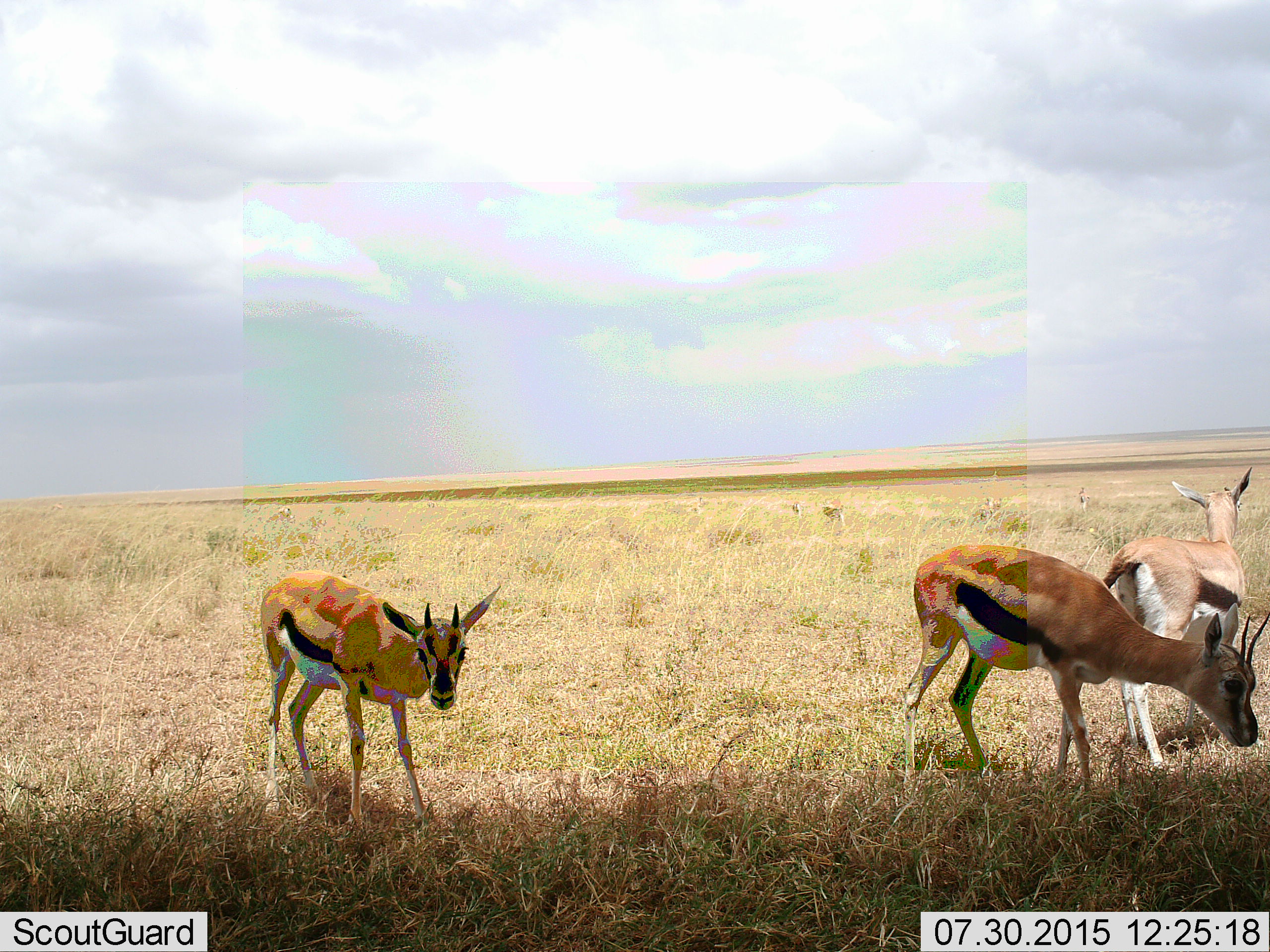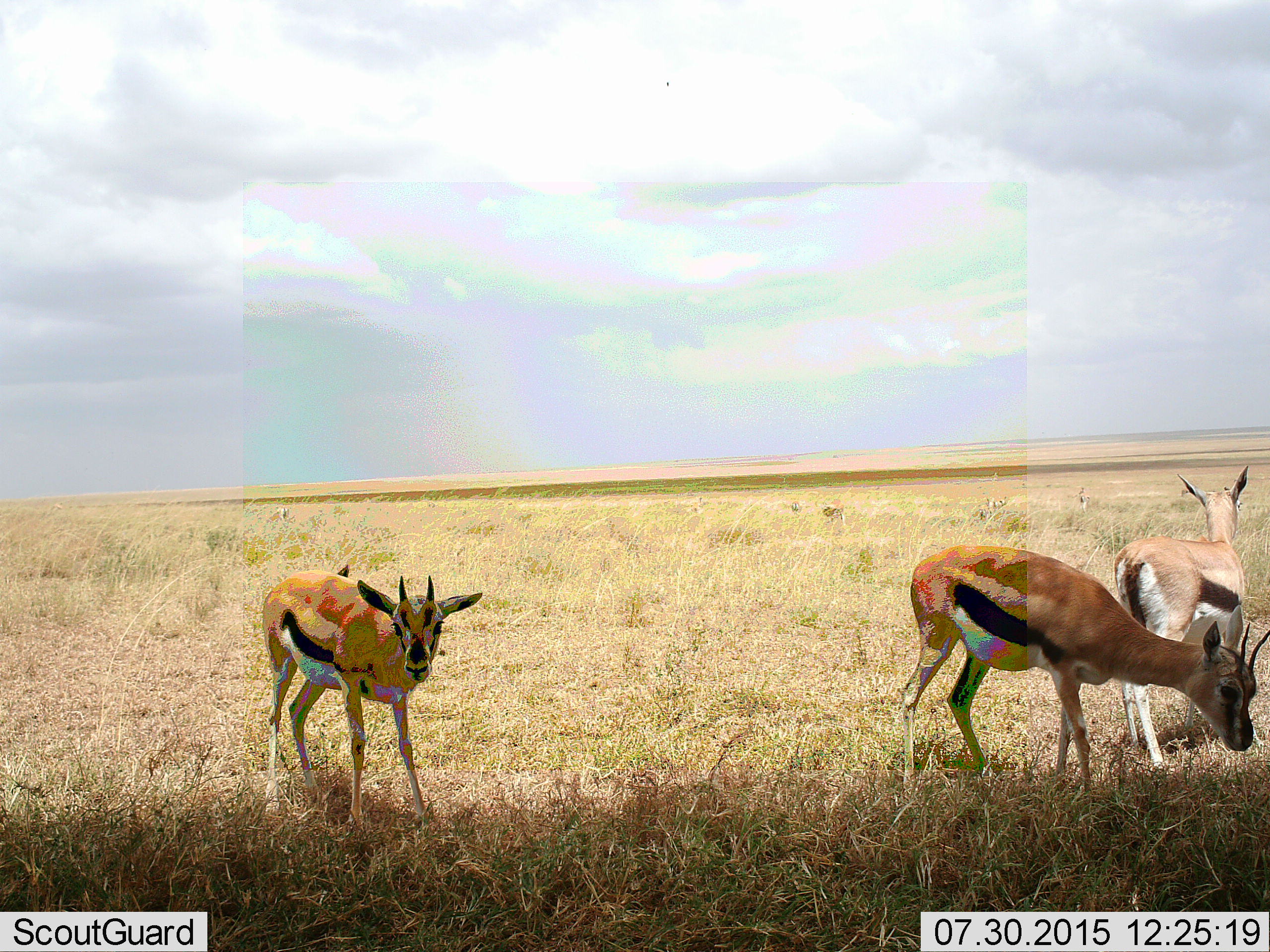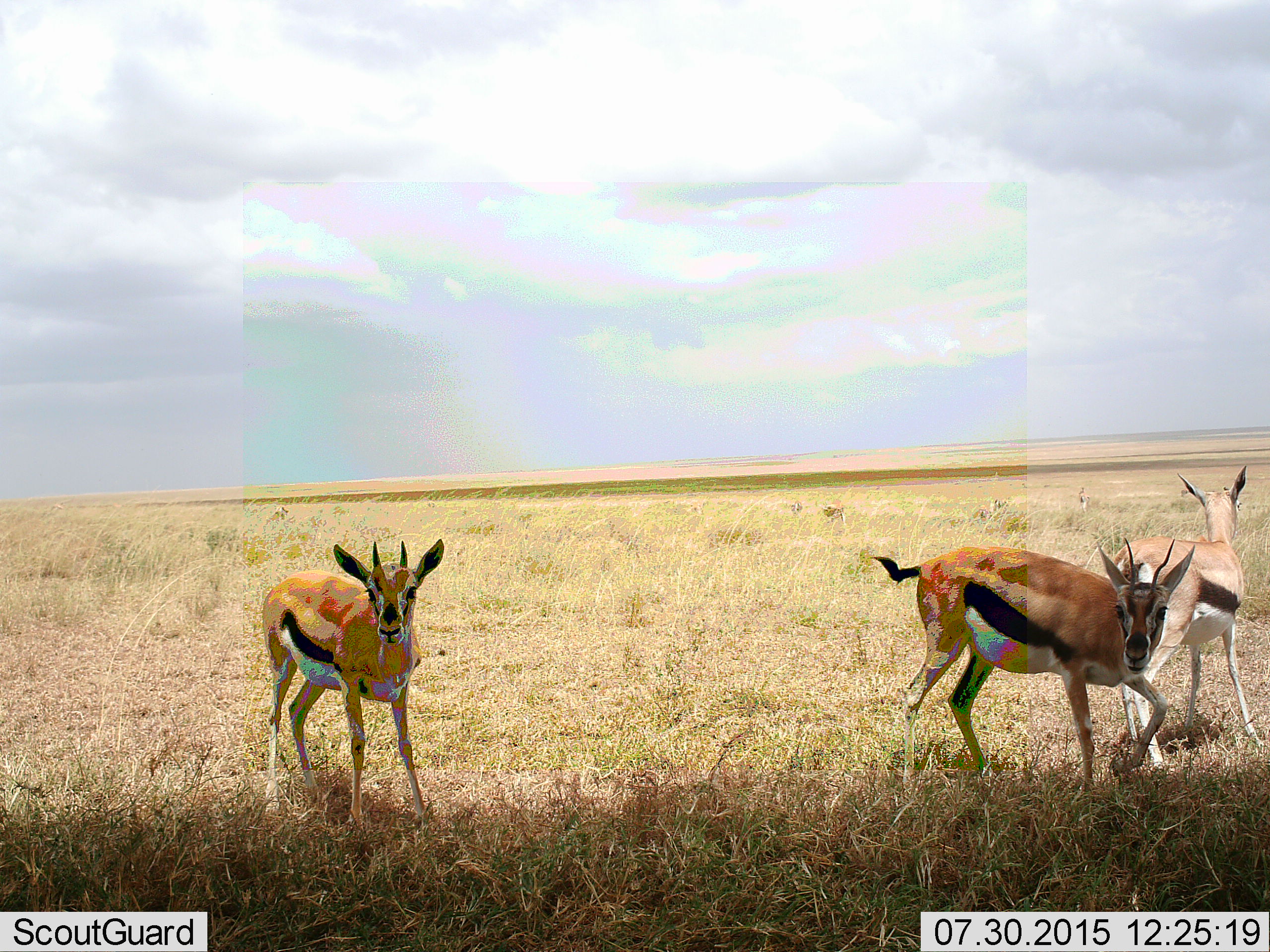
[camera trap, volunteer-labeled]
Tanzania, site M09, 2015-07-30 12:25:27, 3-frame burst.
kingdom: Animalia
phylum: Chordata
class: Mammalia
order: Artiodactyla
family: Bovidae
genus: Eudorcas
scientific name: Eudorcas thomsonii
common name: thomson's gazelle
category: gazellethomsons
Gazellethomsons (thomson's gazelle) (Eudorcas thomsonii), count 3. Behavior (volunteer vote fractions): standing 89%, resting 11%, moving 33%, interacting 22%. Young present (vote fraction): 22%. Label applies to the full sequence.